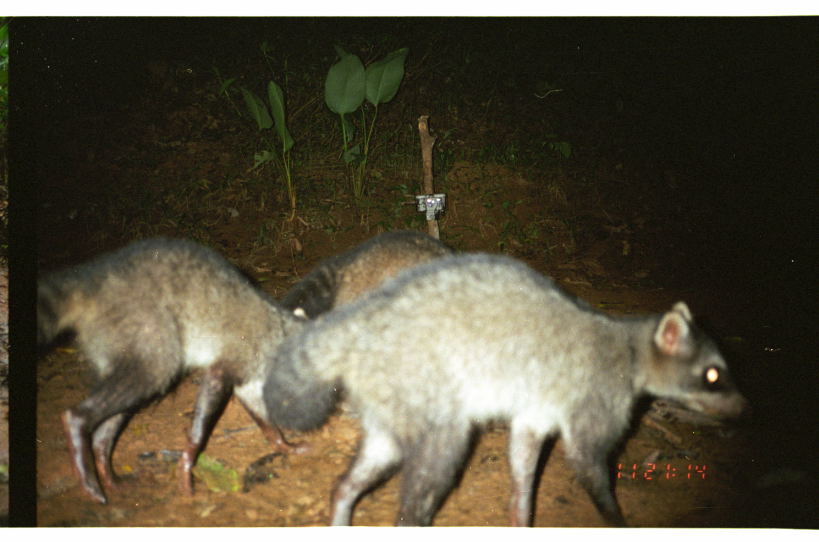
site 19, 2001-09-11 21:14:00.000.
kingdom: Animalia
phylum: Chordata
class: Mammalia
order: Carnivora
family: Procyonidae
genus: Procyon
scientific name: Procyon cancrivorus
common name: crab-eating raccoon